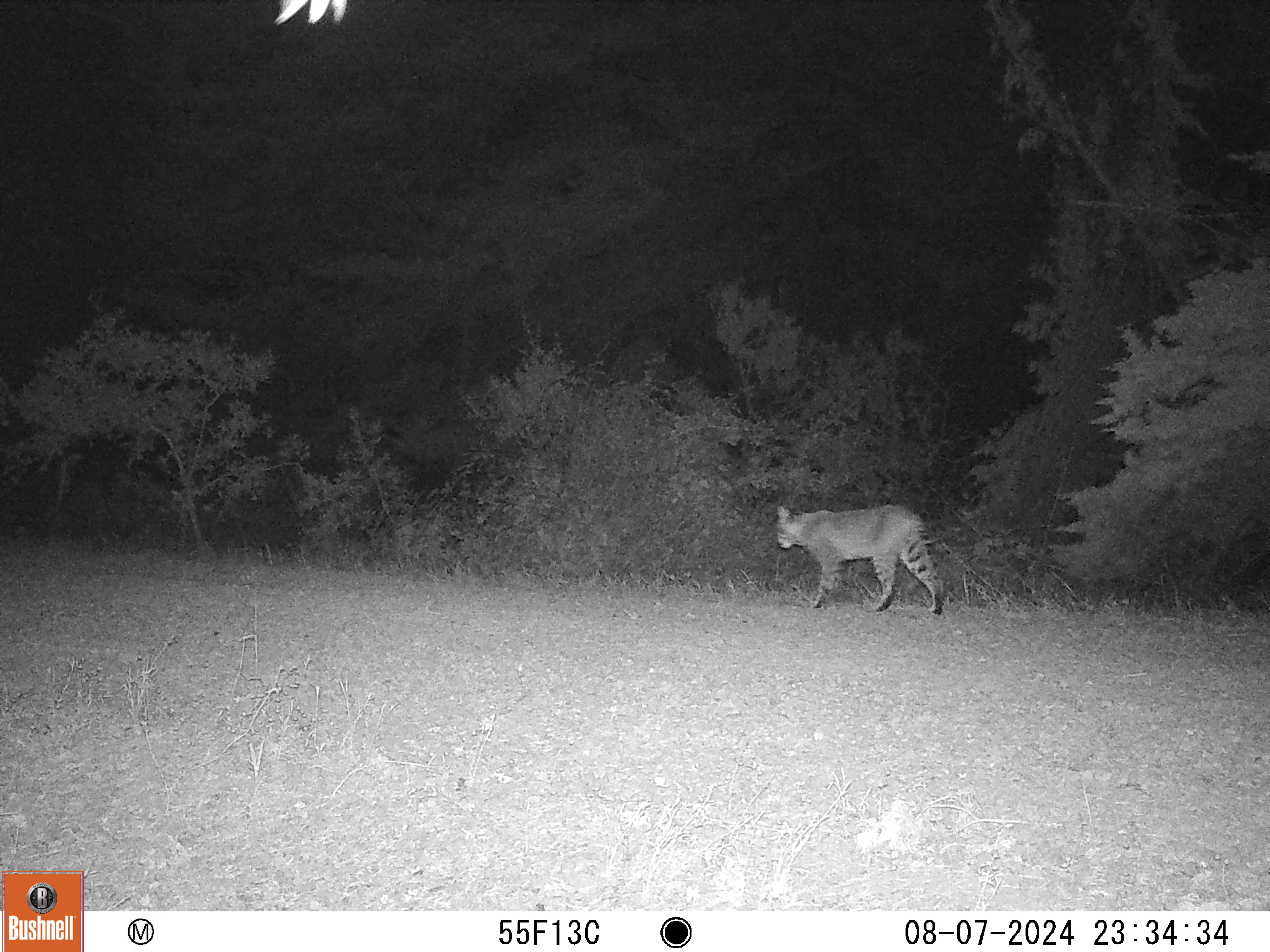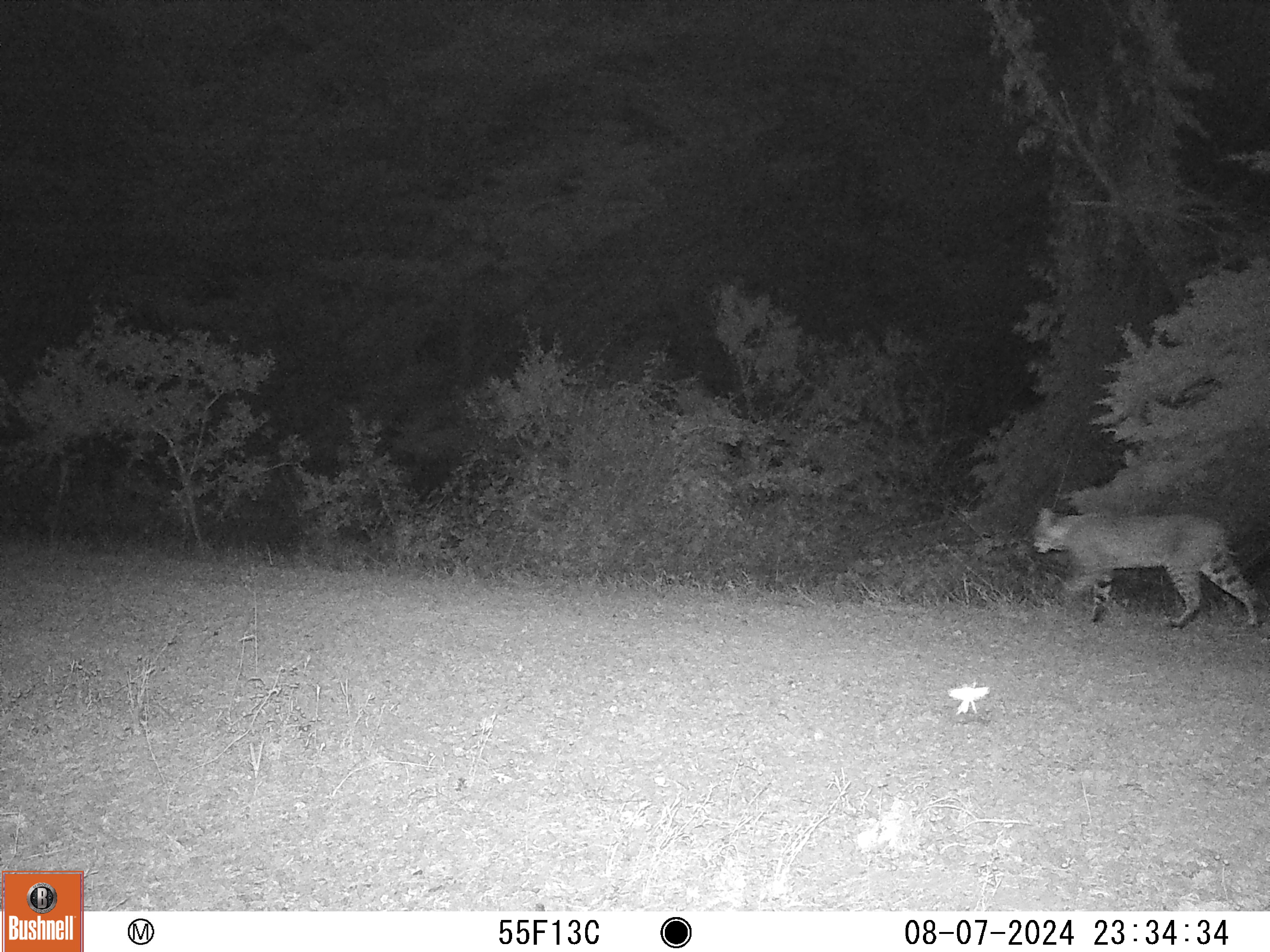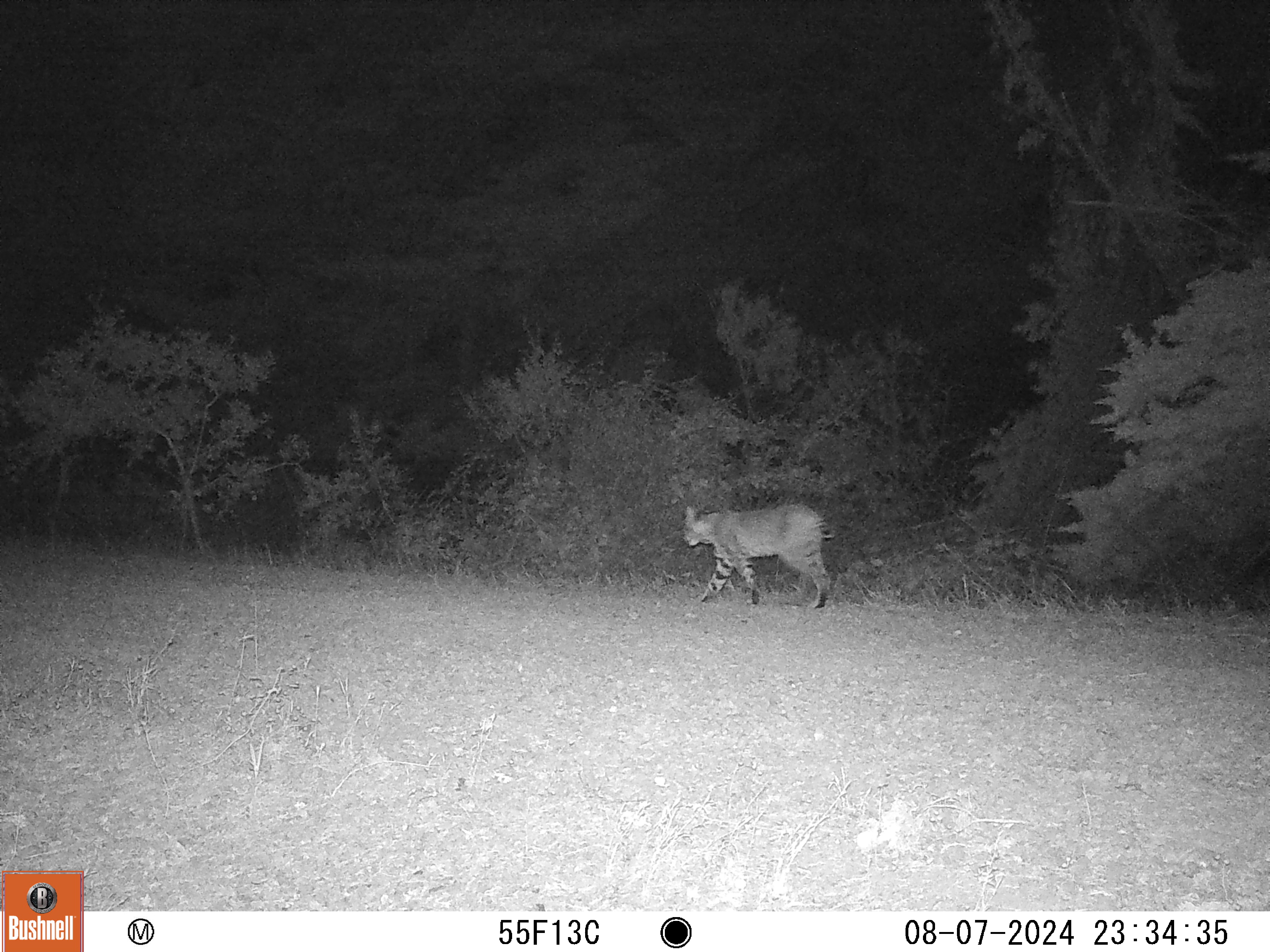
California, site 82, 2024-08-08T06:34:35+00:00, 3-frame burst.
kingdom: Animalia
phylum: Chordata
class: Mammalia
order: Carnivora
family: Felidae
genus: Lynx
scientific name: Lynx rufus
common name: bobcat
Bobcat (Lynx rufus).